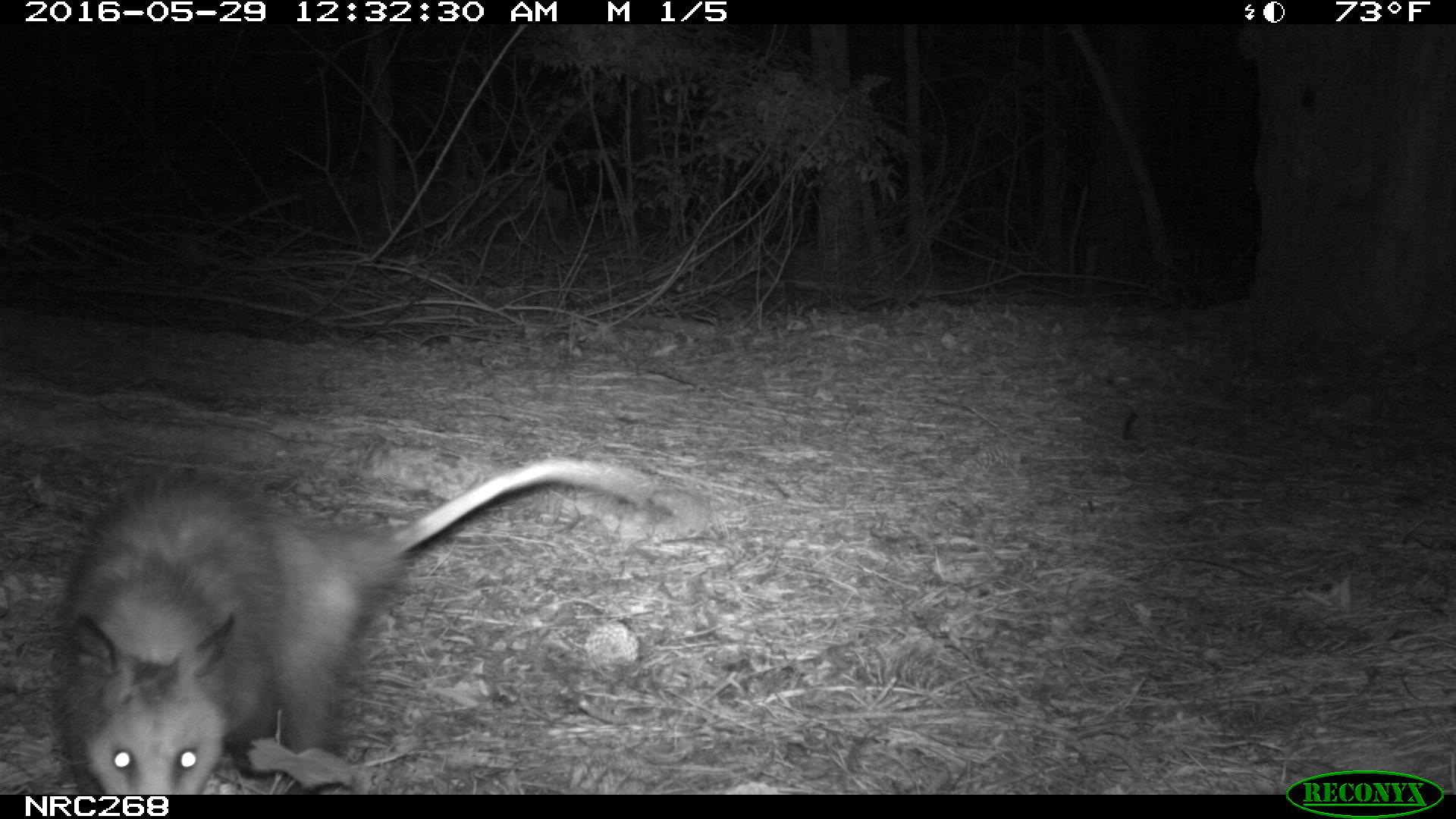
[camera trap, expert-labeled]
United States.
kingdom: Animalia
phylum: Chordata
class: Mammalia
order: Didelphimorphia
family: Didelphidae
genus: Didelphis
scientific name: Didelphis virginiana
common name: virginia opossum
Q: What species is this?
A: Virginia Opossum (Didelphis virginiana).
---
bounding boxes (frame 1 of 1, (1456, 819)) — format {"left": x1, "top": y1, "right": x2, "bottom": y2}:
Virginia Opossum: {"left": 32, "top": 445, "right": 659, "bottom": 794}